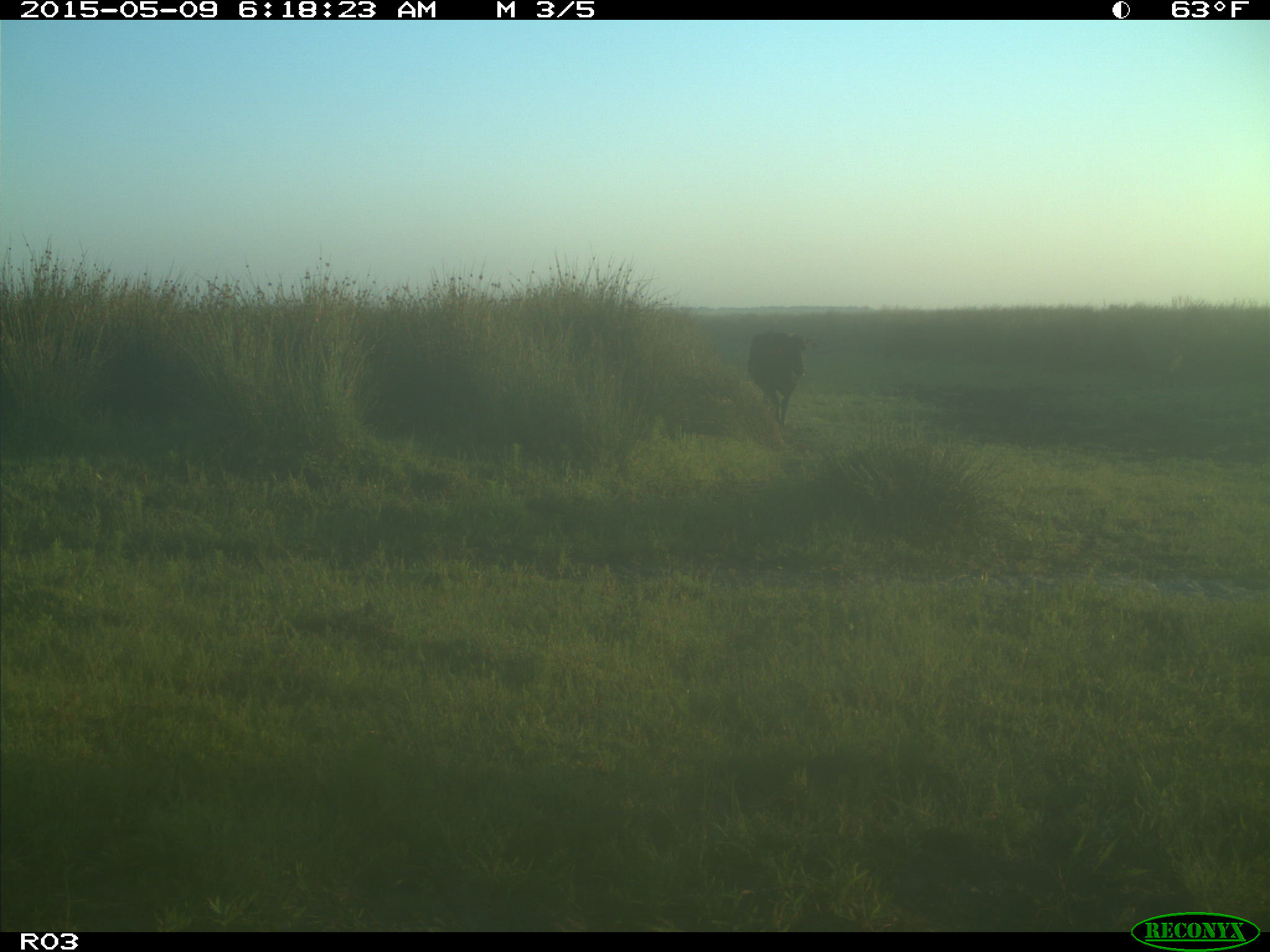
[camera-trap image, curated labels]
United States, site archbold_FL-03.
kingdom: Animalia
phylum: Chordata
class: Mammalia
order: Artiodactyla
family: Bovidae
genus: Bos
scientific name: Bos taurus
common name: domestic cow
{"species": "Bos taurus (domestic cow)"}